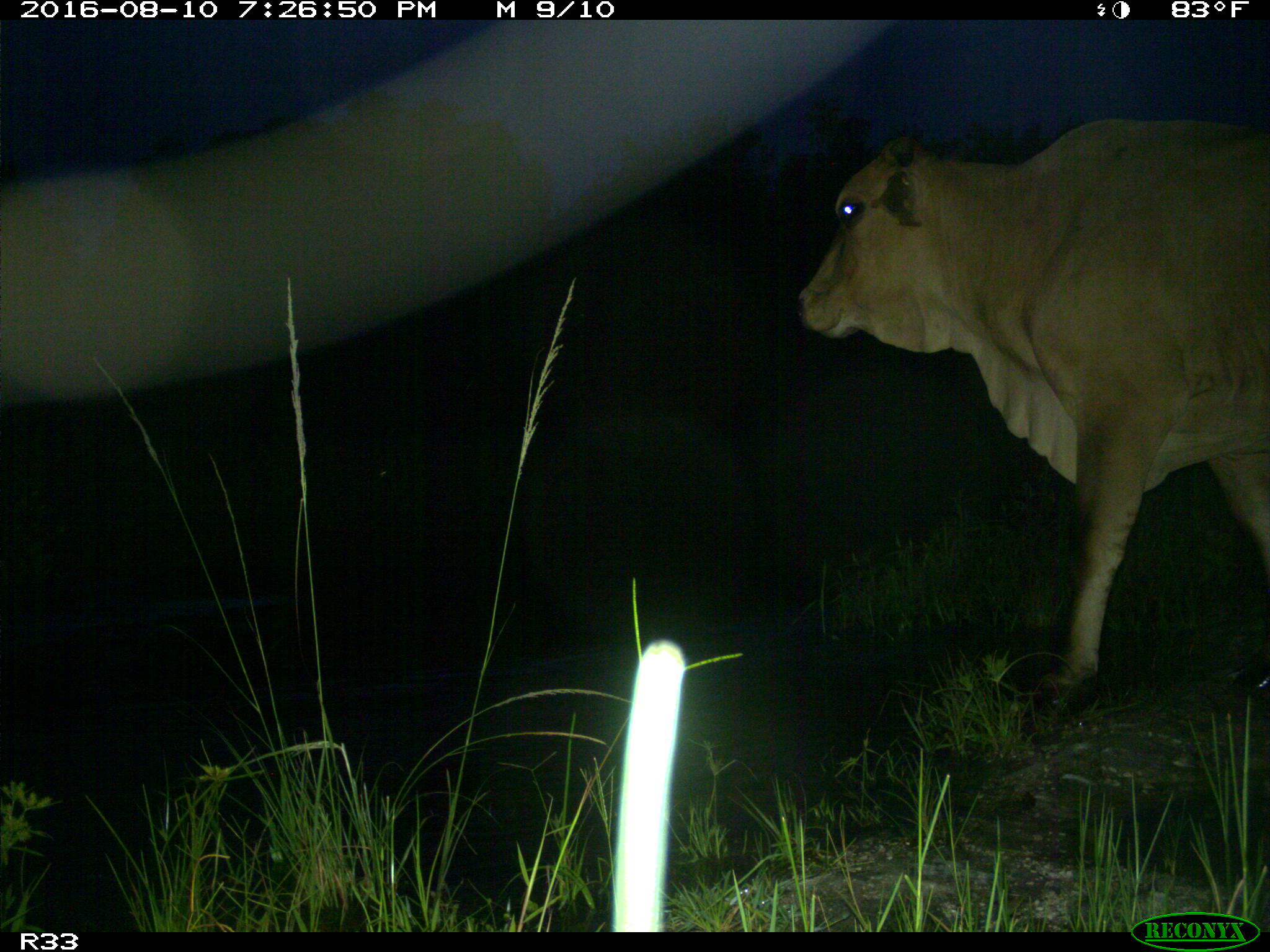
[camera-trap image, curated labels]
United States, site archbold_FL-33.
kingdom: Animalia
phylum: Chordata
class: Mammalia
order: Artiodactyla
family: Bovidae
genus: Bos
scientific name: Bos taurus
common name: domestic cow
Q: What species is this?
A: Bos taurus (domestic cow).